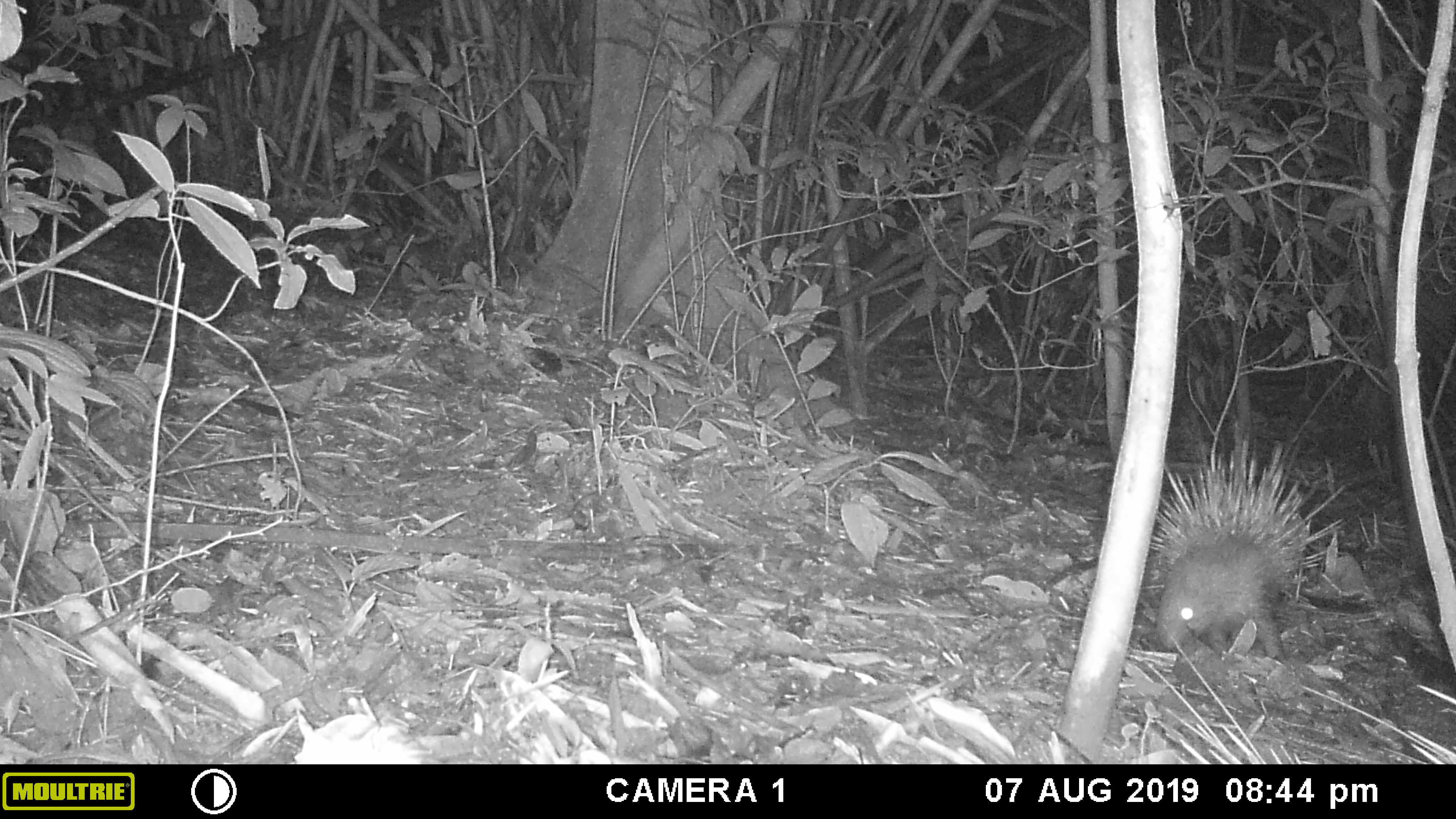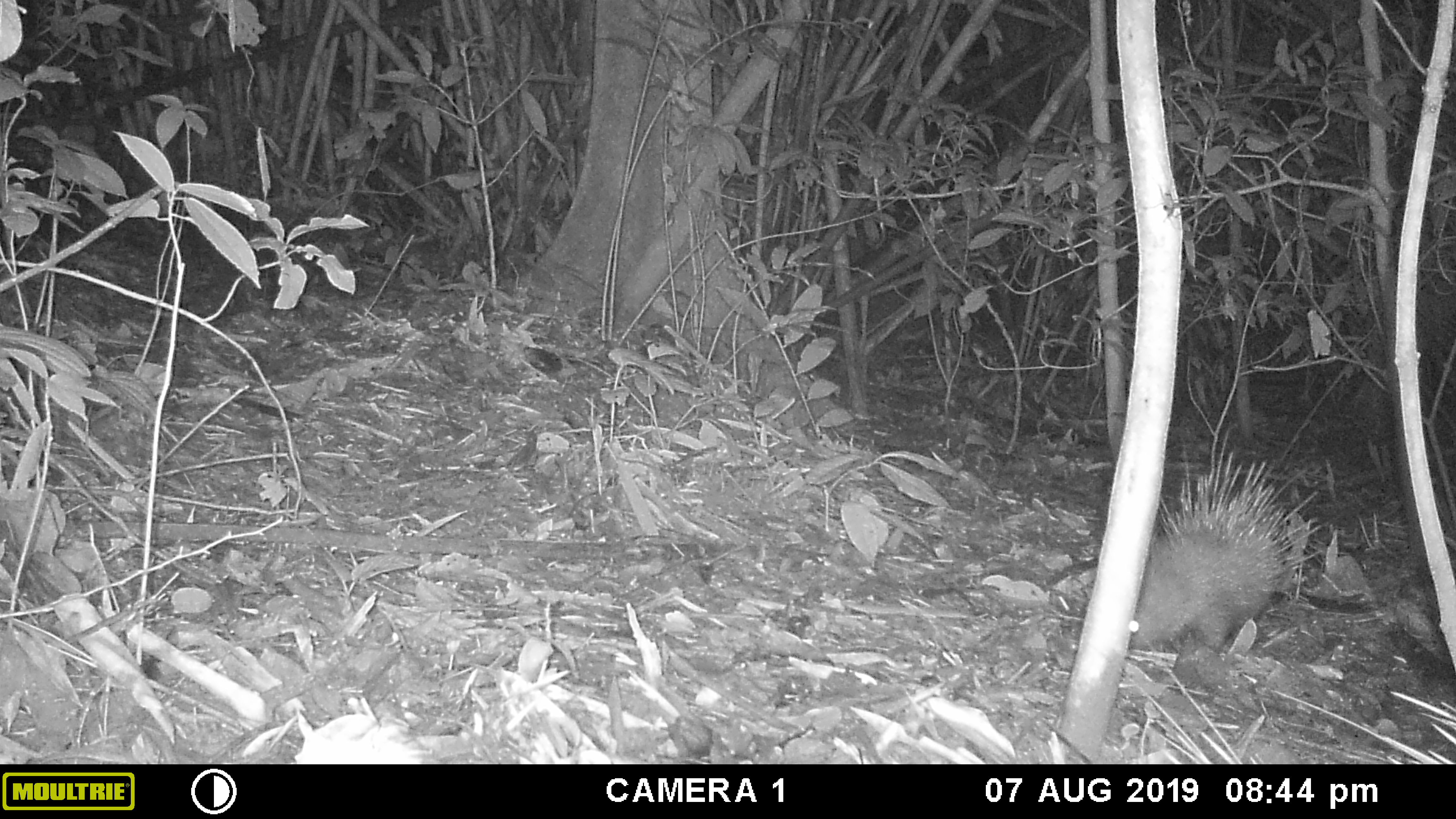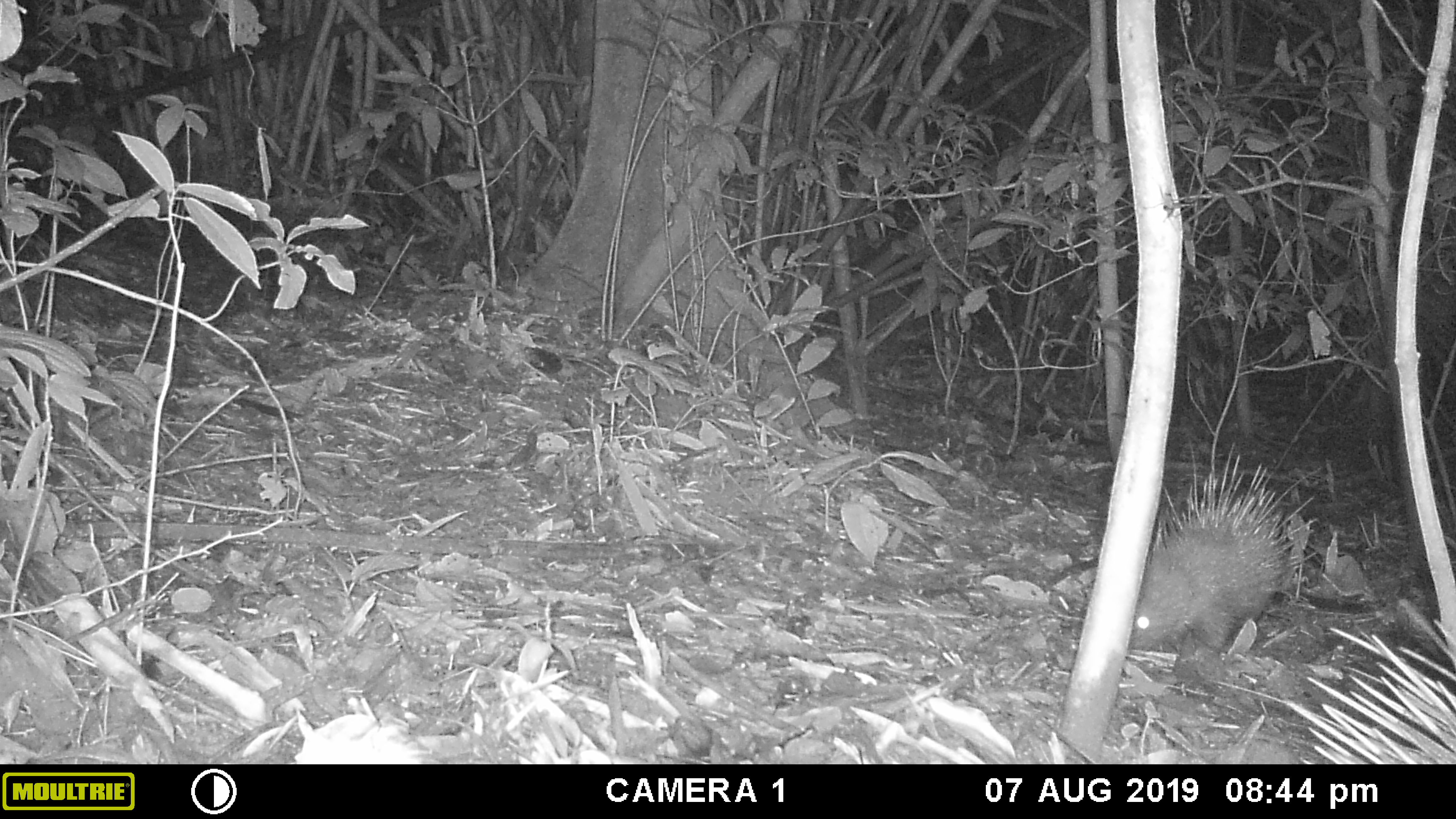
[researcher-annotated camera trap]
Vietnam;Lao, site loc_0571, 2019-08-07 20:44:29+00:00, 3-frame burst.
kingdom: Animalia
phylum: Chordata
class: Mammalia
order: Rodentia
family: Hystricidae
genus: Hystrix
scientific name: Hystrix brachyura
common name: malayan porcupine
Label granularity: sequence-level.